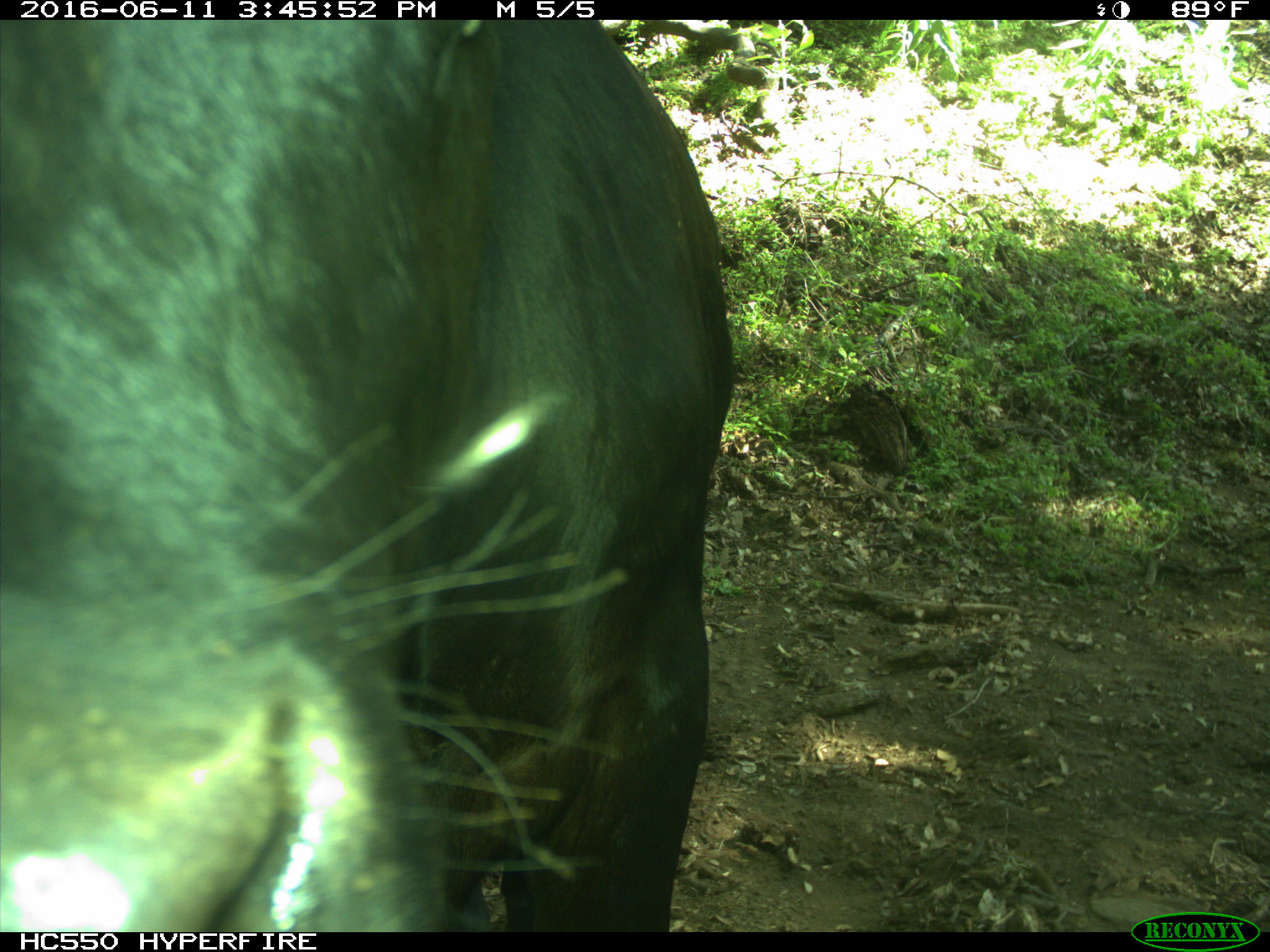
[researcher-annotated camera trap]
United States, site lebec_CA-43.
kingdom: Animalia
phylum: Chordata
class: Mammalia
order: Artiodactyla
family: Bovidae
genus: Bos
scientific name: Bos taurus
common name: domestic cow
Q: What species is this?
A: Bos taurus (domestic cow).